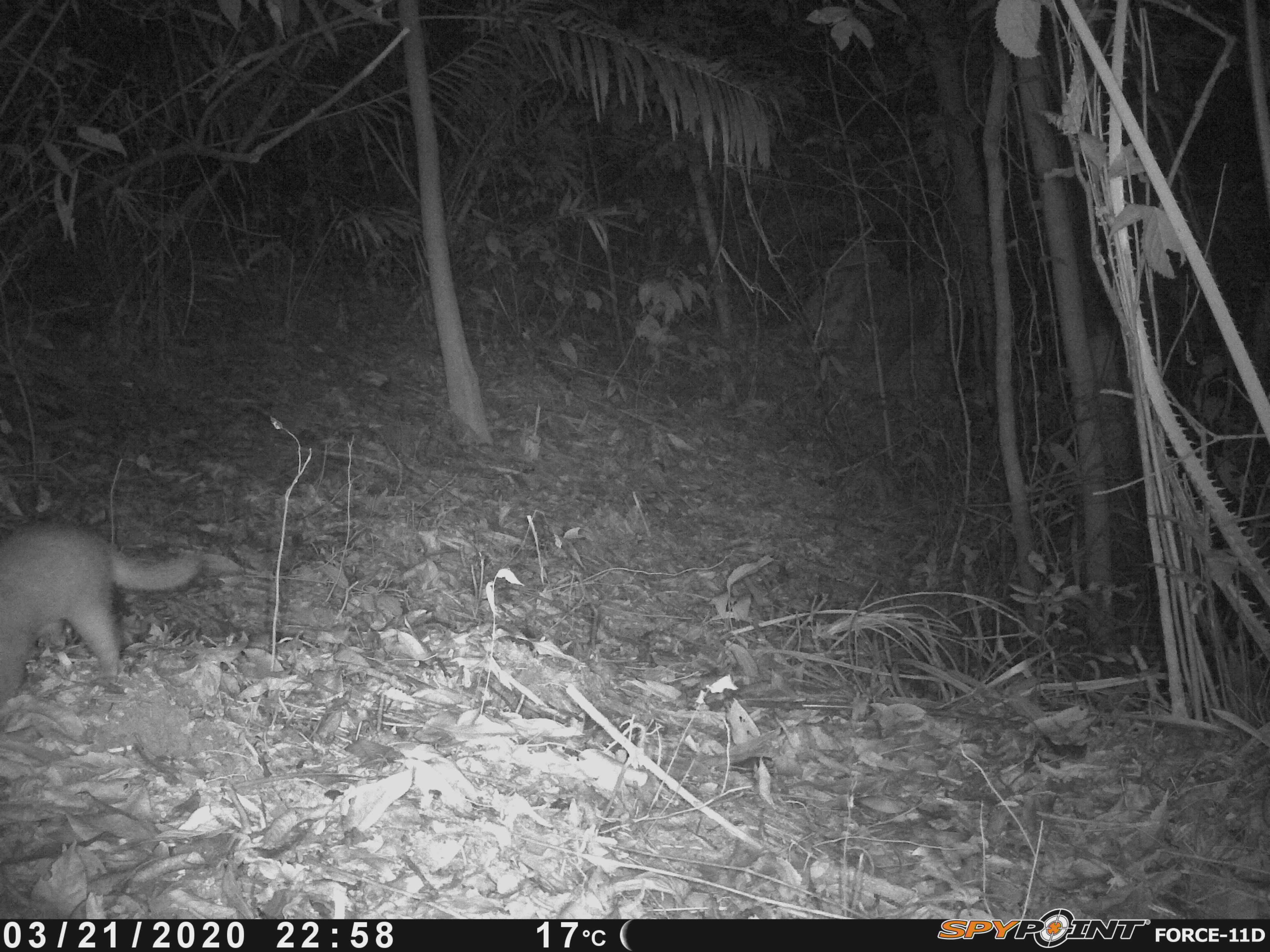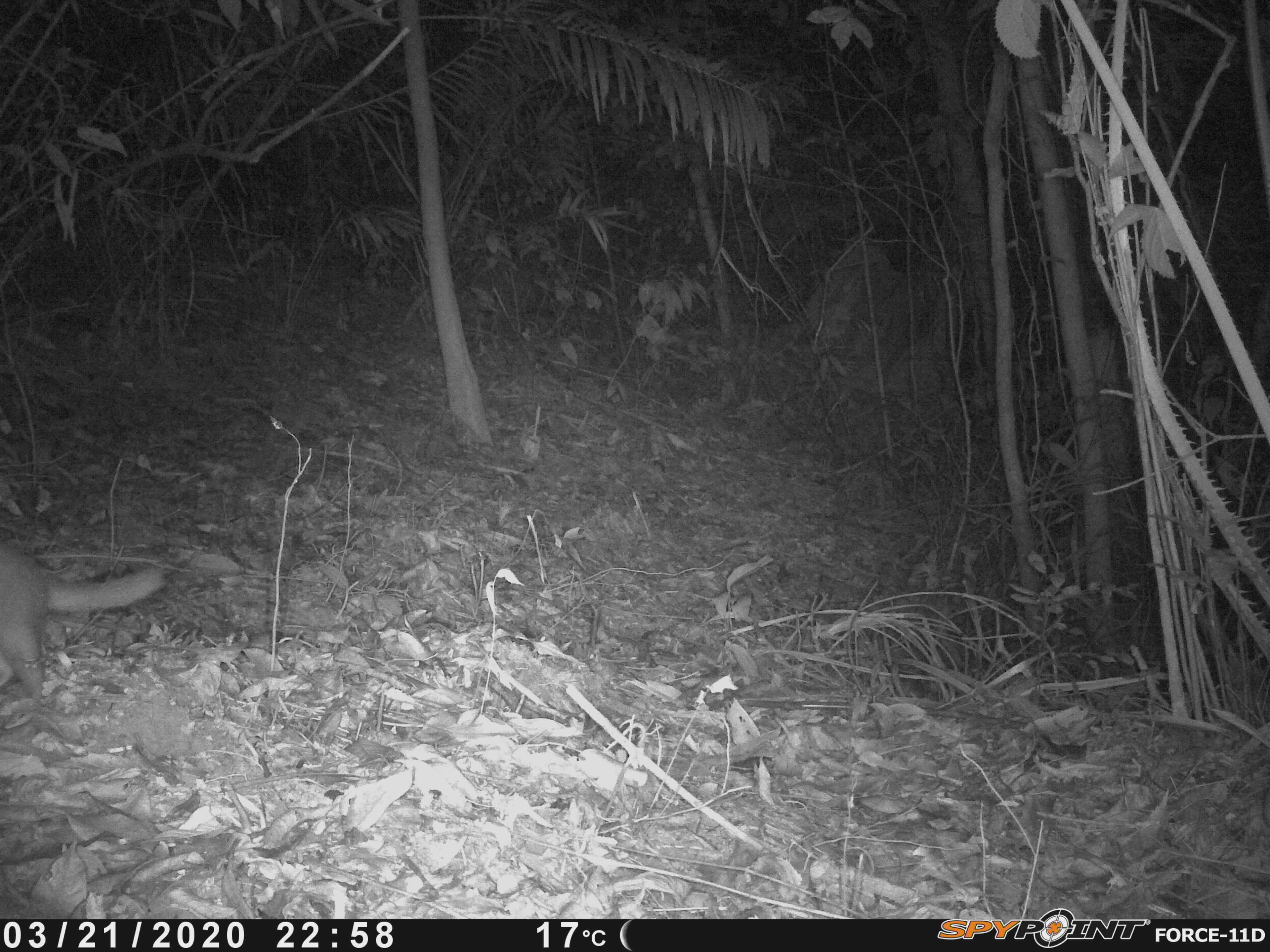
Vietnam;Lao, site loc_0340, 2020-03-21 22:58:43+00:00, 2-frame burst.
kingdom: Animalia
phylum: Chordata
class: Mammalia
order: Carnivora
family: Mustelidae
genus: Melogale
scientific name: Melogale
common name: ferret badger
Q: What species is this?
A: Ferret badger (Melogale).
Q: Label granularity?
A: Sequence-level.